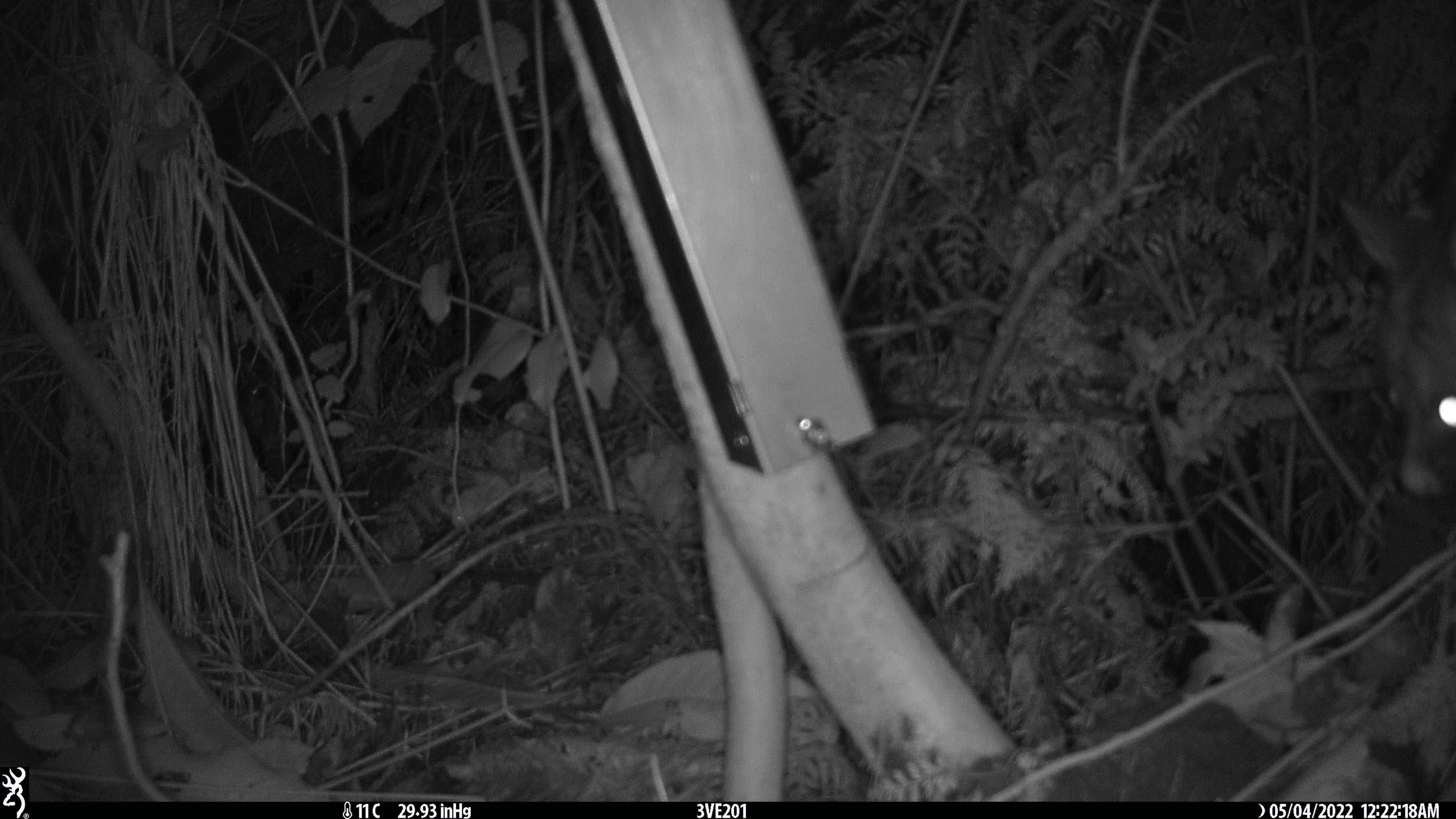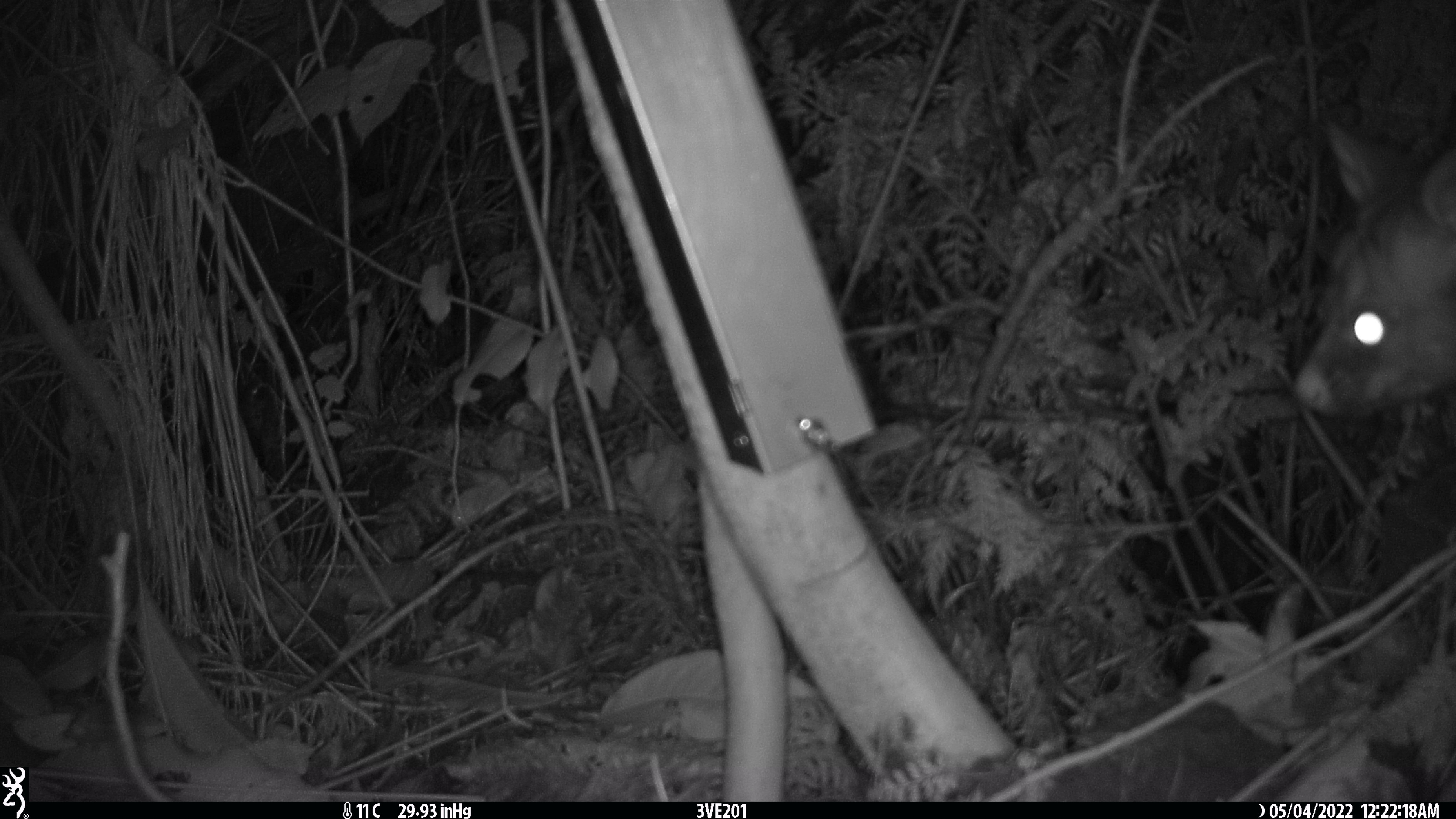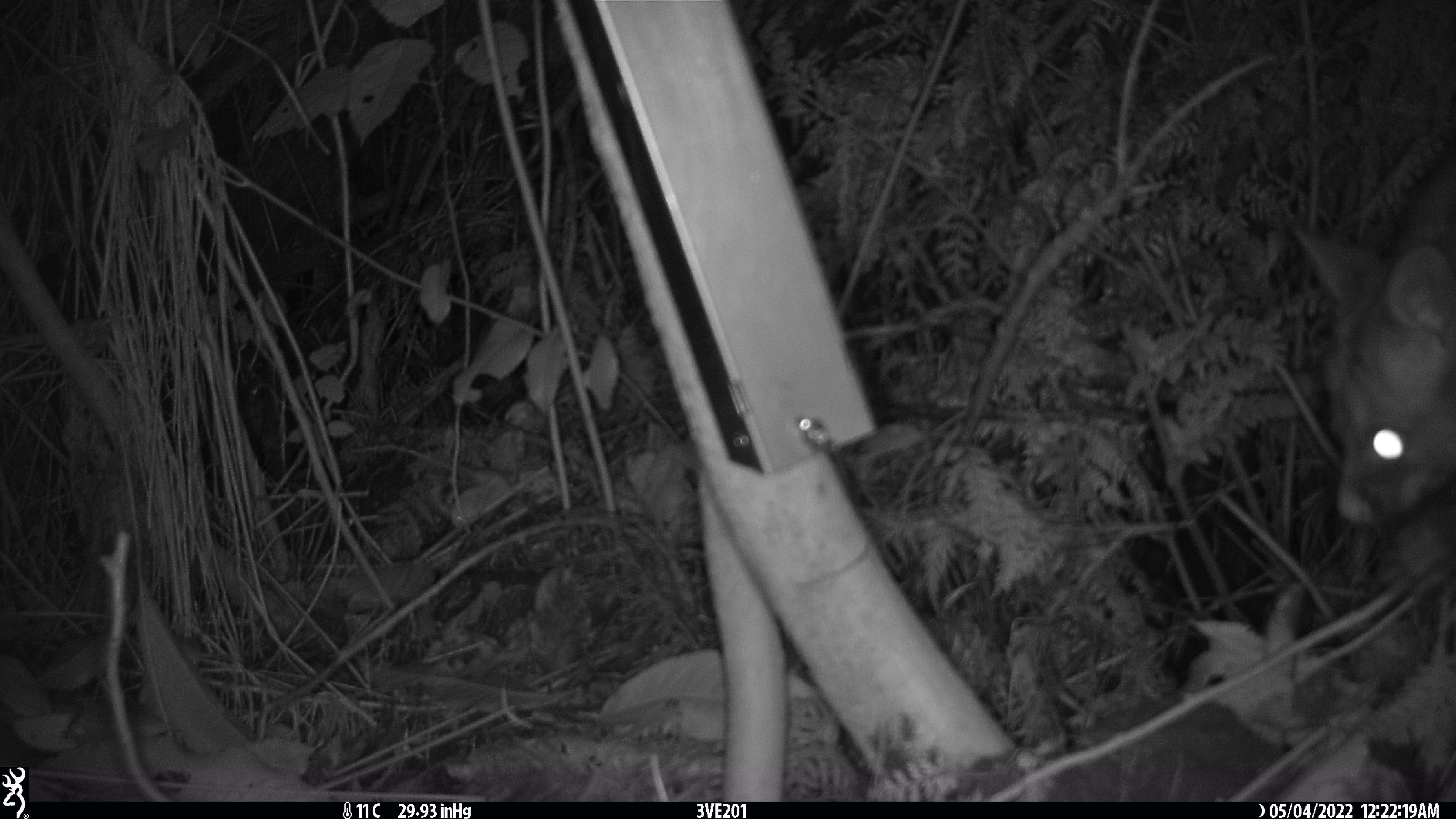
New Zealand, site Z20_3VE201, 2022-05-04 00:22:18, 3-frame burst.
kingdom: Animalia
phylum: Chordata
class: Mammalia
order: Diprotodontia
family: Phalangeridae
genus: Trichosurus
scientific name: Trichosurus vulpecula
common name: common brushtail possum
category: possum